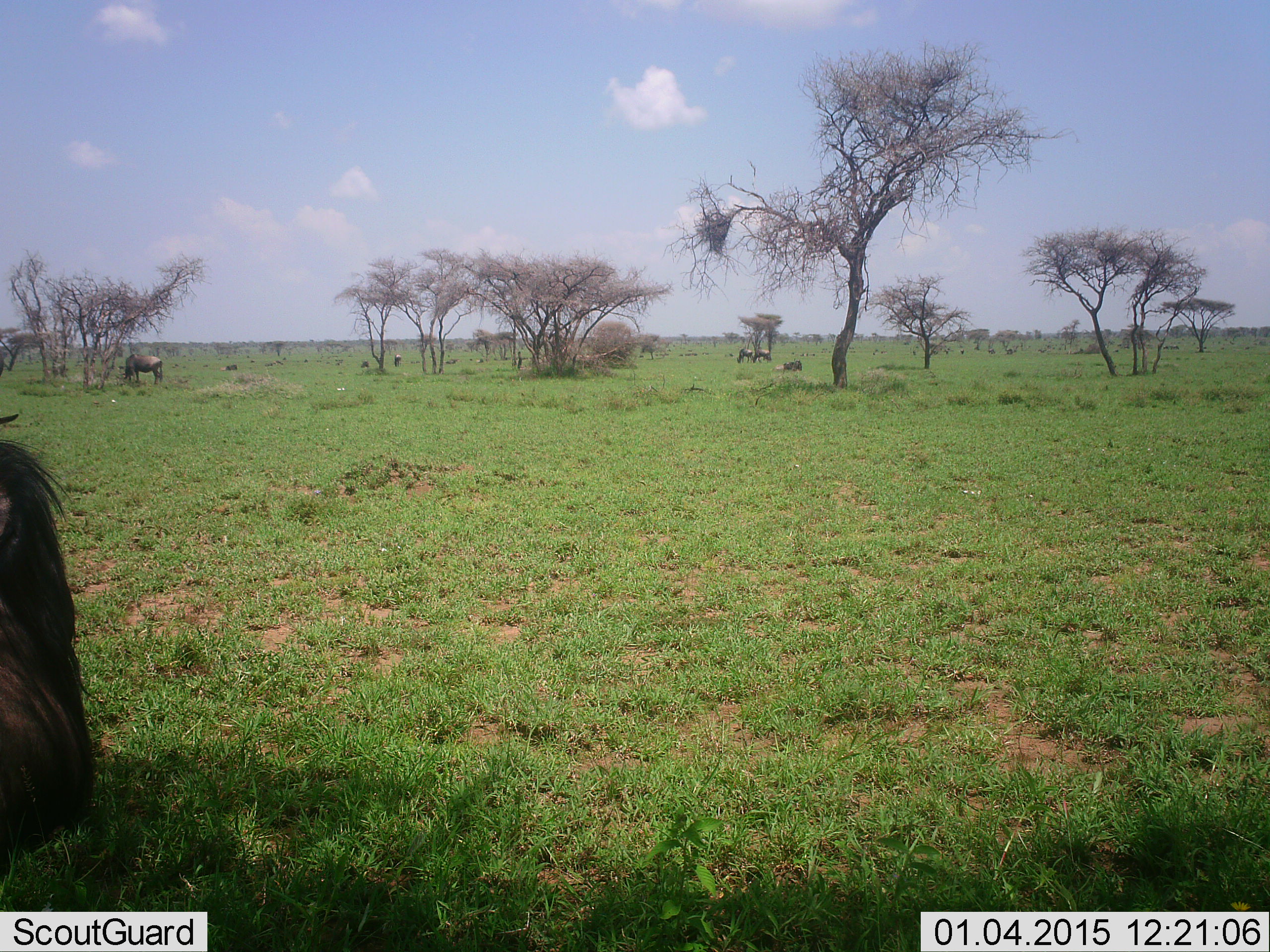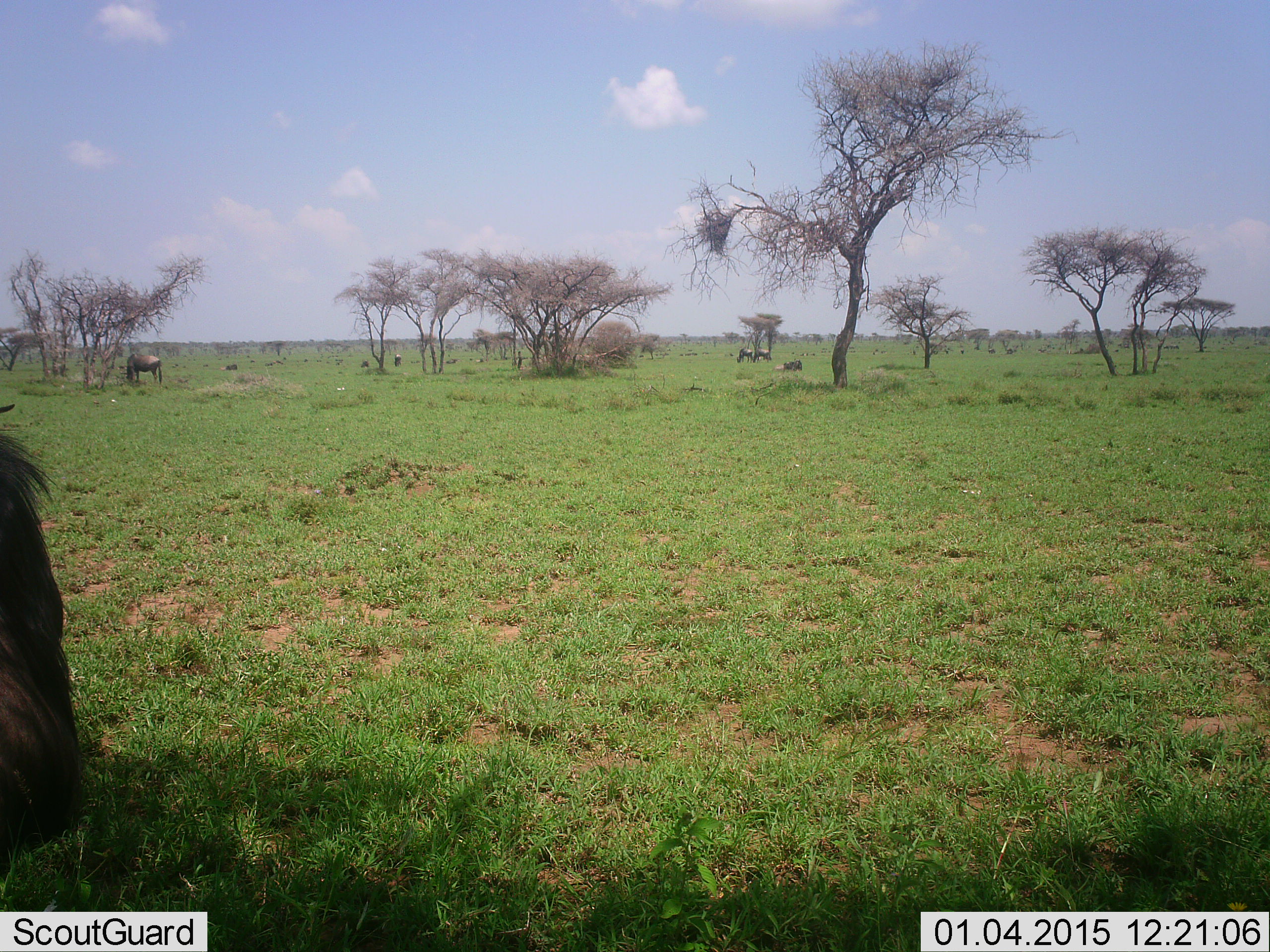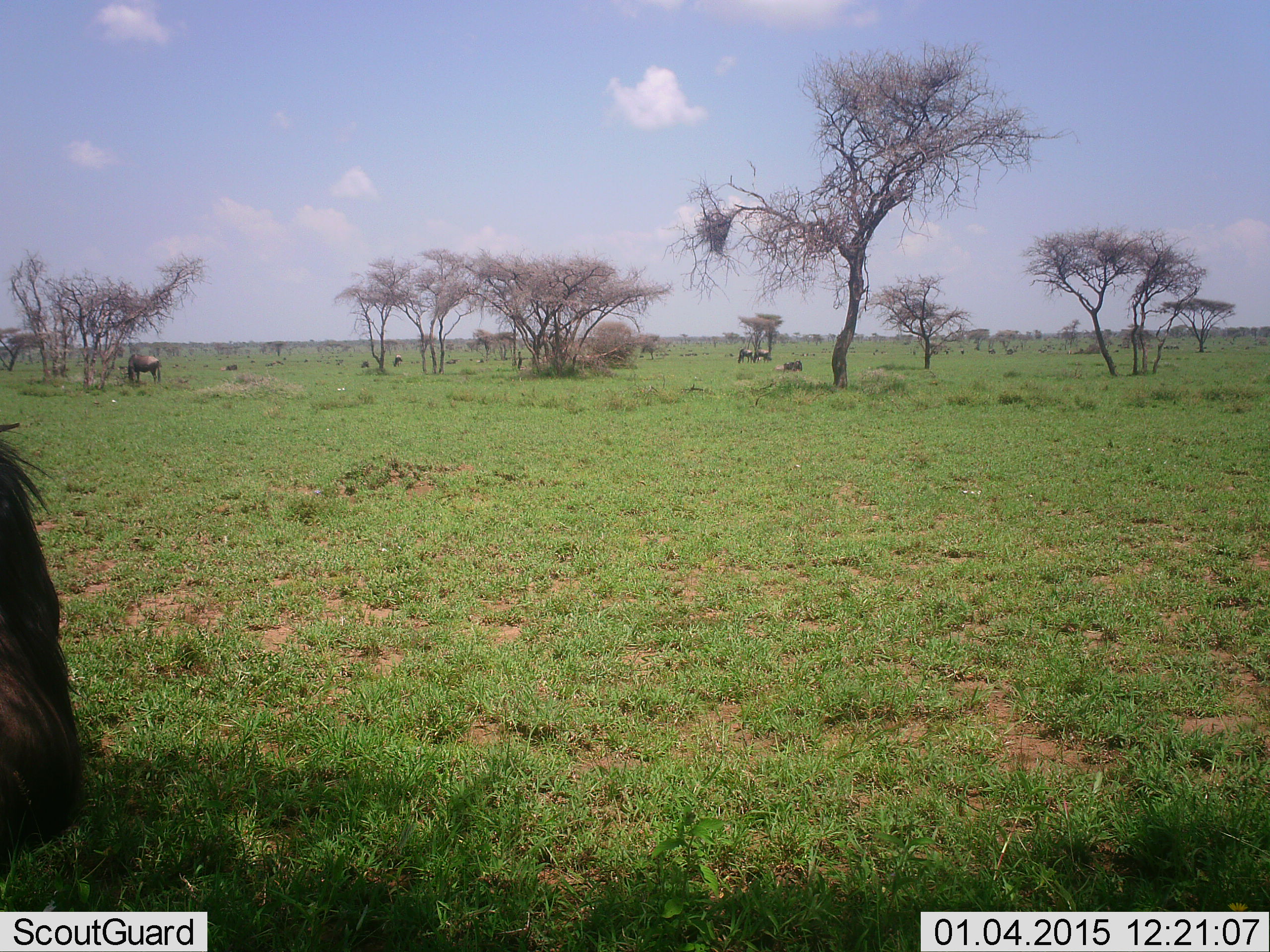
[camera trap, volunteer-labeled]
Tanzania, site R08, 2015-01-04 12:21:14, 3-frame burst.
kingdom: Animalia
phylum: Chordata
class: Mammalia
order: Artiodactyla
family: Bovidae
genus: Connochaetes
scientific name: Connochaetes taurinus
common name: blue wildebeest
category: wildebeest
Wildebeest (blue wildebeest) (Connochaetes taurinus), count 4. Behavior (volunteer vote fractions): standing 60%, resting 40%, moving 20%, interacting 0%. Young present (vote fraction): 0%. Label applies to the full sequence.